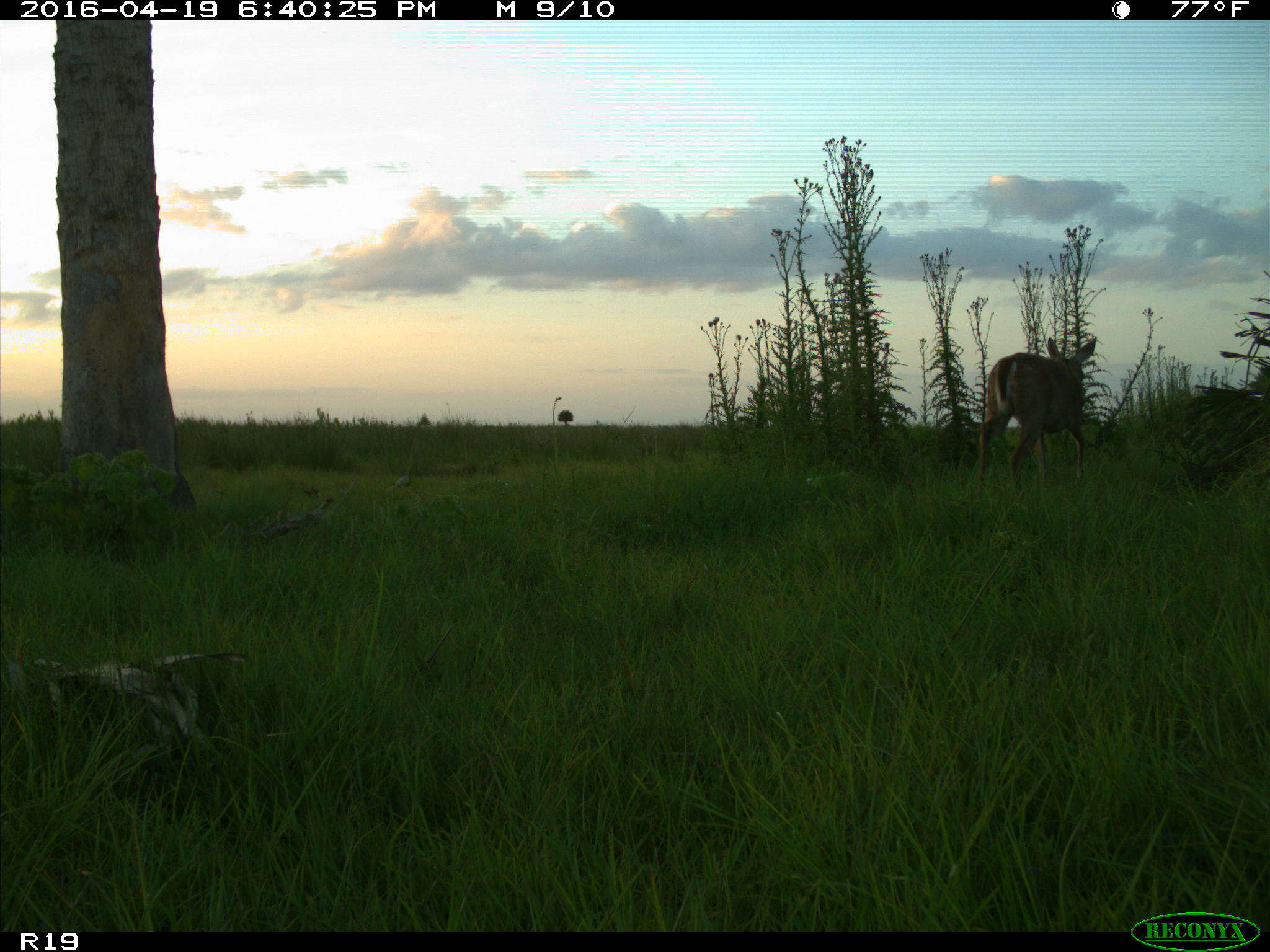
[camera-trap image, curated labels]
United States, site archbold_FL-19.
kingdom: Animalia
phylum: Chordata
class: Mammalia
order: Artiodactyla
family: Cervidae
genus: Odocoileus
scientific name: Odocoileus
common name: deer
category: unidentified deer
Unidentified deer (deer) (Odocoileus).